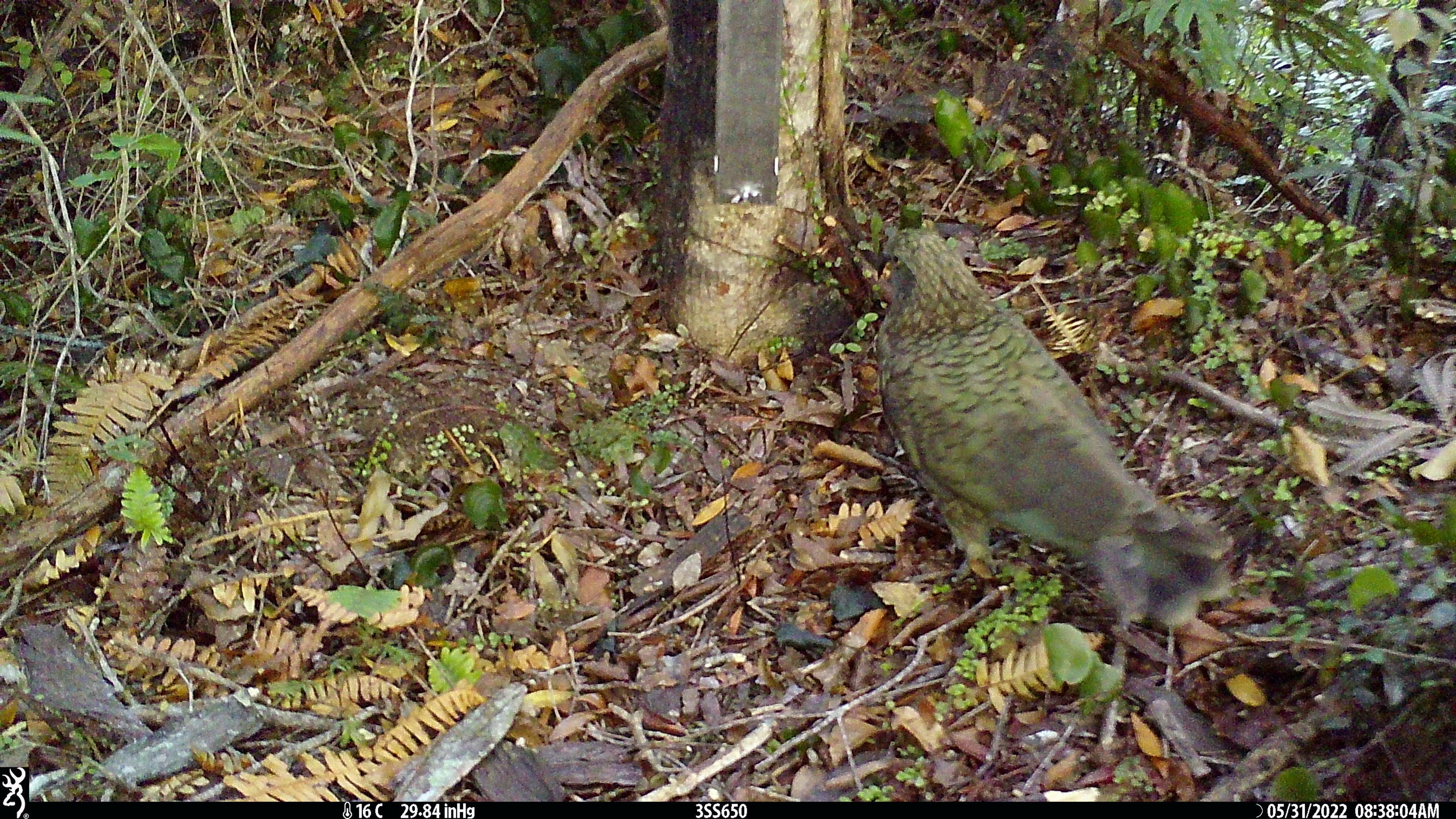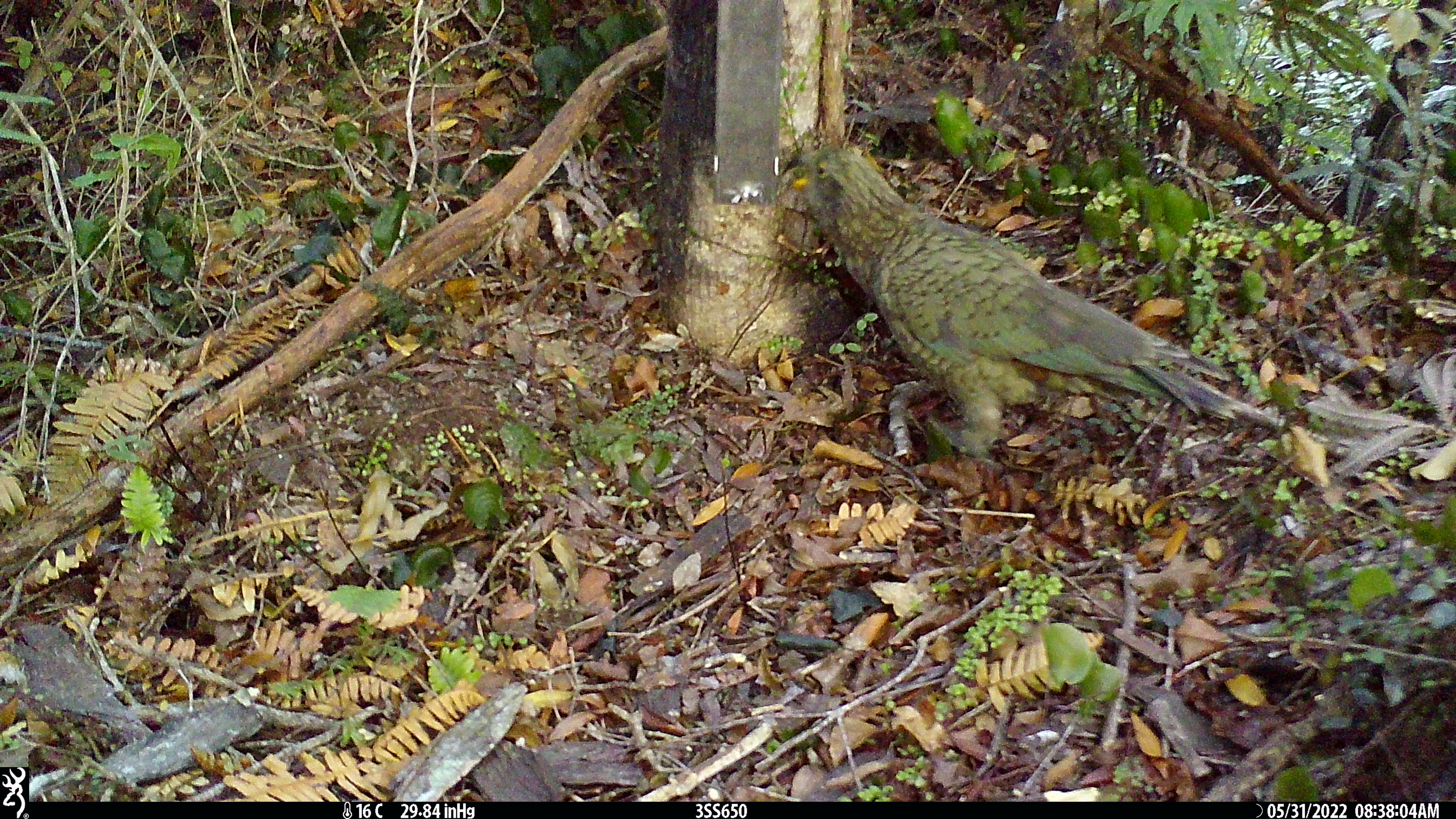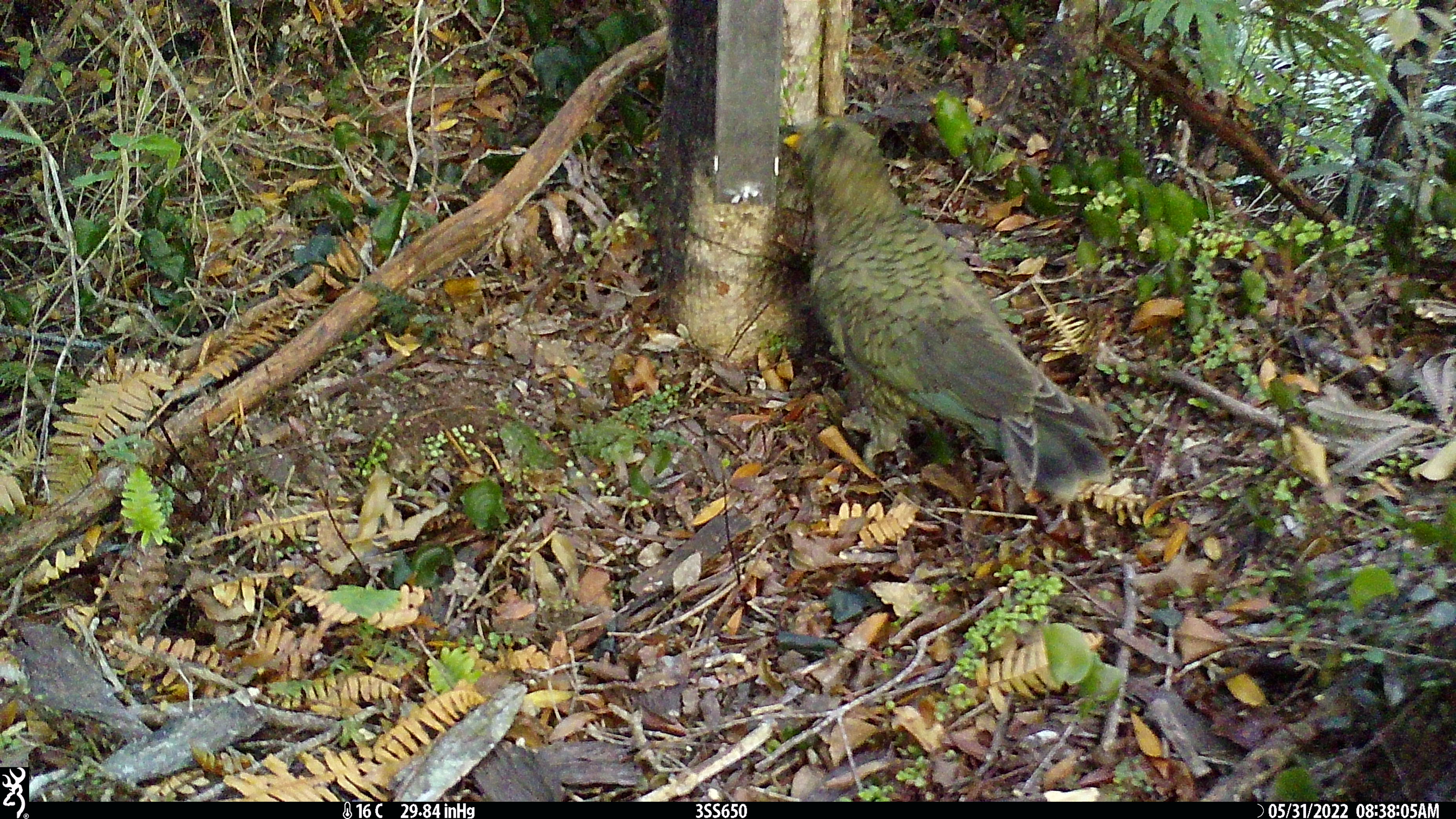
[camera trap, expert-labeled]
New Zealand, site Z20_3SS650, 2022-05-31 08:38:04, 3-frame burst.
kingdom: Animalia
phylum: Chordata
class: Aves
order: Psittaciformes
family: Strigopidae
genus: Nestor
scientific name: Nestor notabilis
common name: kea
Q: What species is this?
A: Kea (Nestor notabilis).